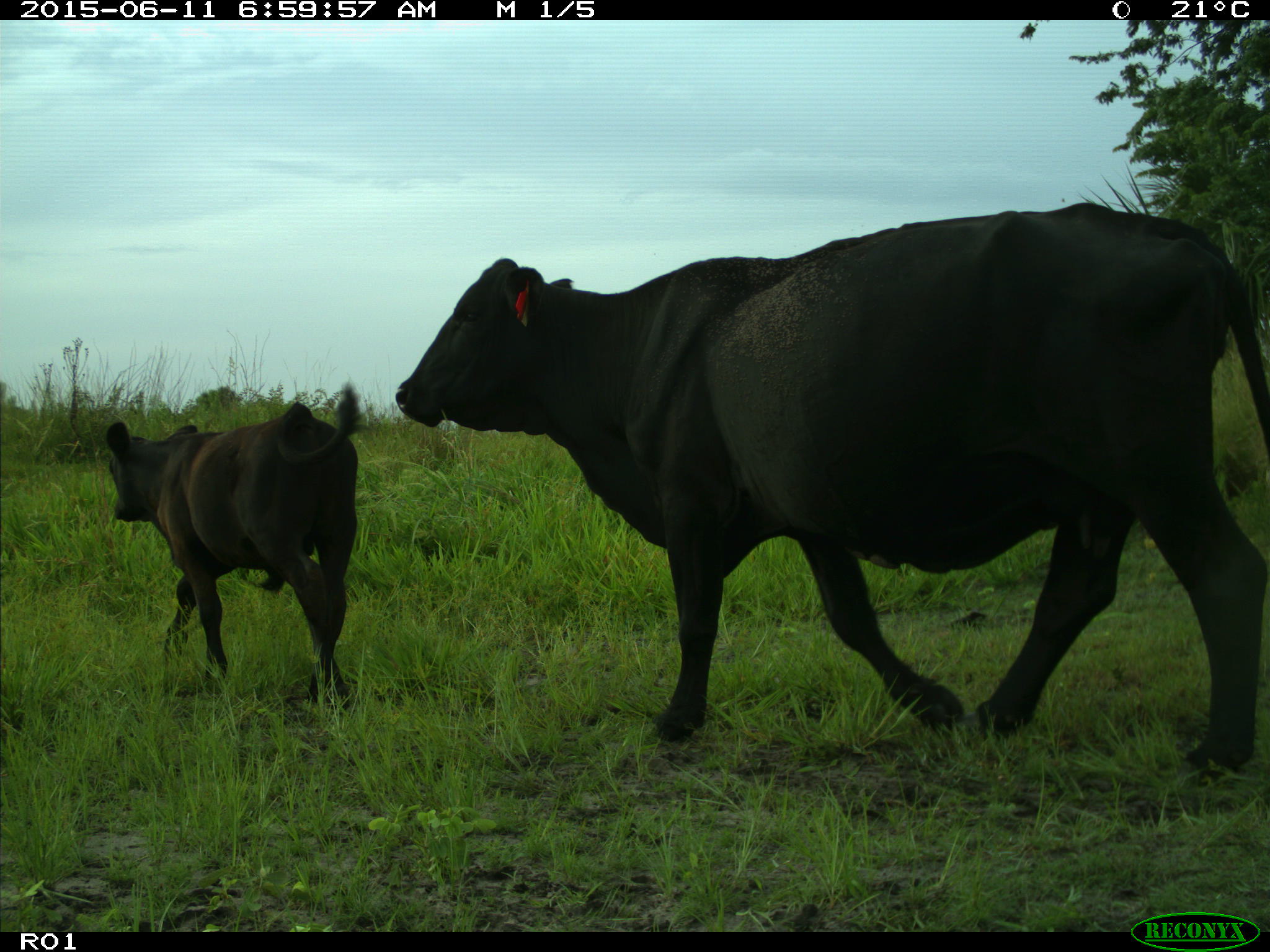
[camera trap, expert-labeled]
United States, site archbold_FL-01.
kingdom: Animalia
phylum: Chordata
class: Mammalia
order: Artiodactyla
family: Bovidae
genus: Bos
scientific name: Bos taurus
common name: domestic cow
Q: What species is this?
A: Bos taurus (domestic cow).